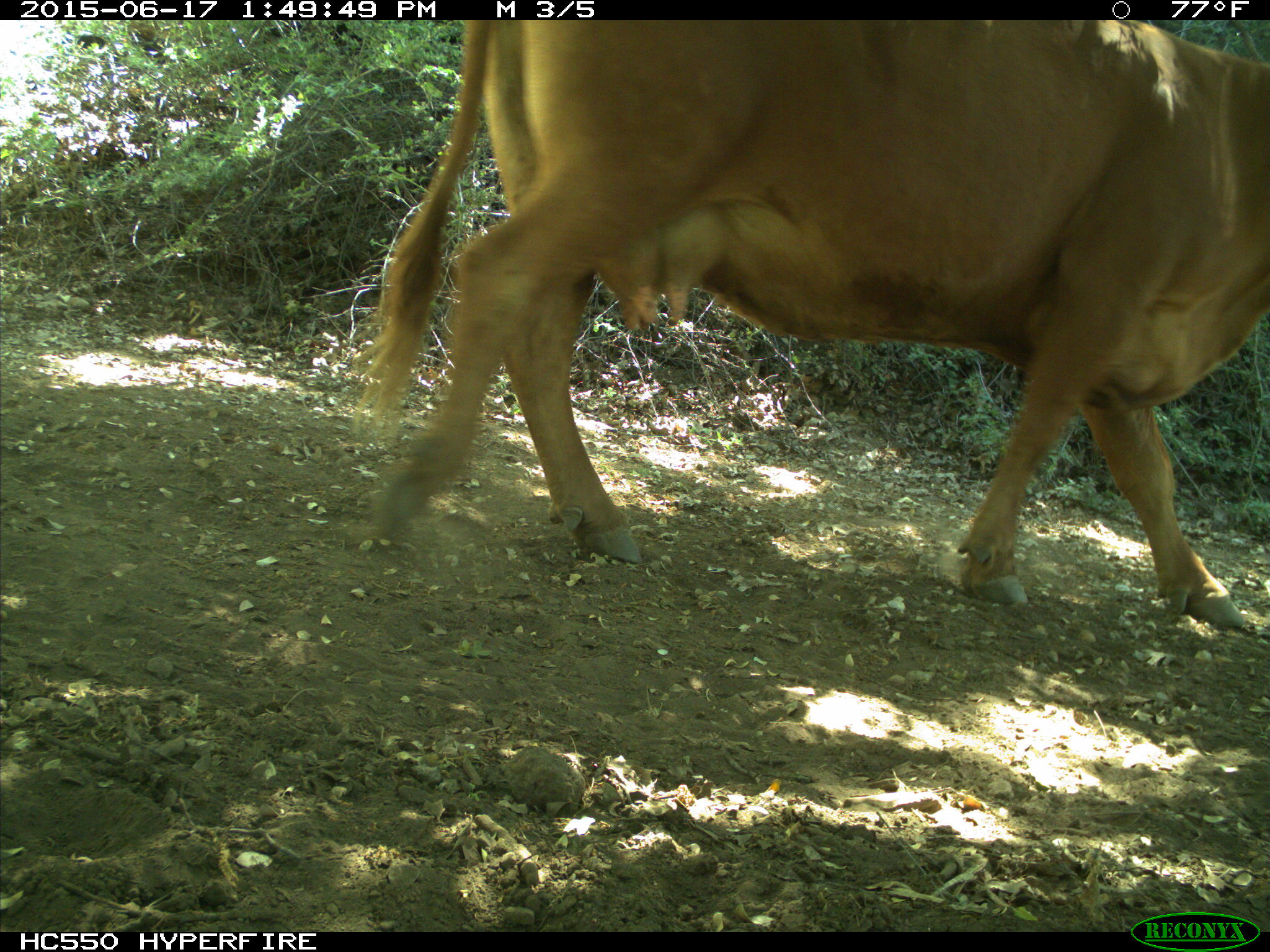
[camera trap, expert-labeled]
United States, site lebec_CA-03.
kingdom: Animalia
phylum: Chordata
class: Mammalia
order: Artiodactyla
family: Bovidae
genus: Bos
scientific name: Bos taurus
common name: domestic cow